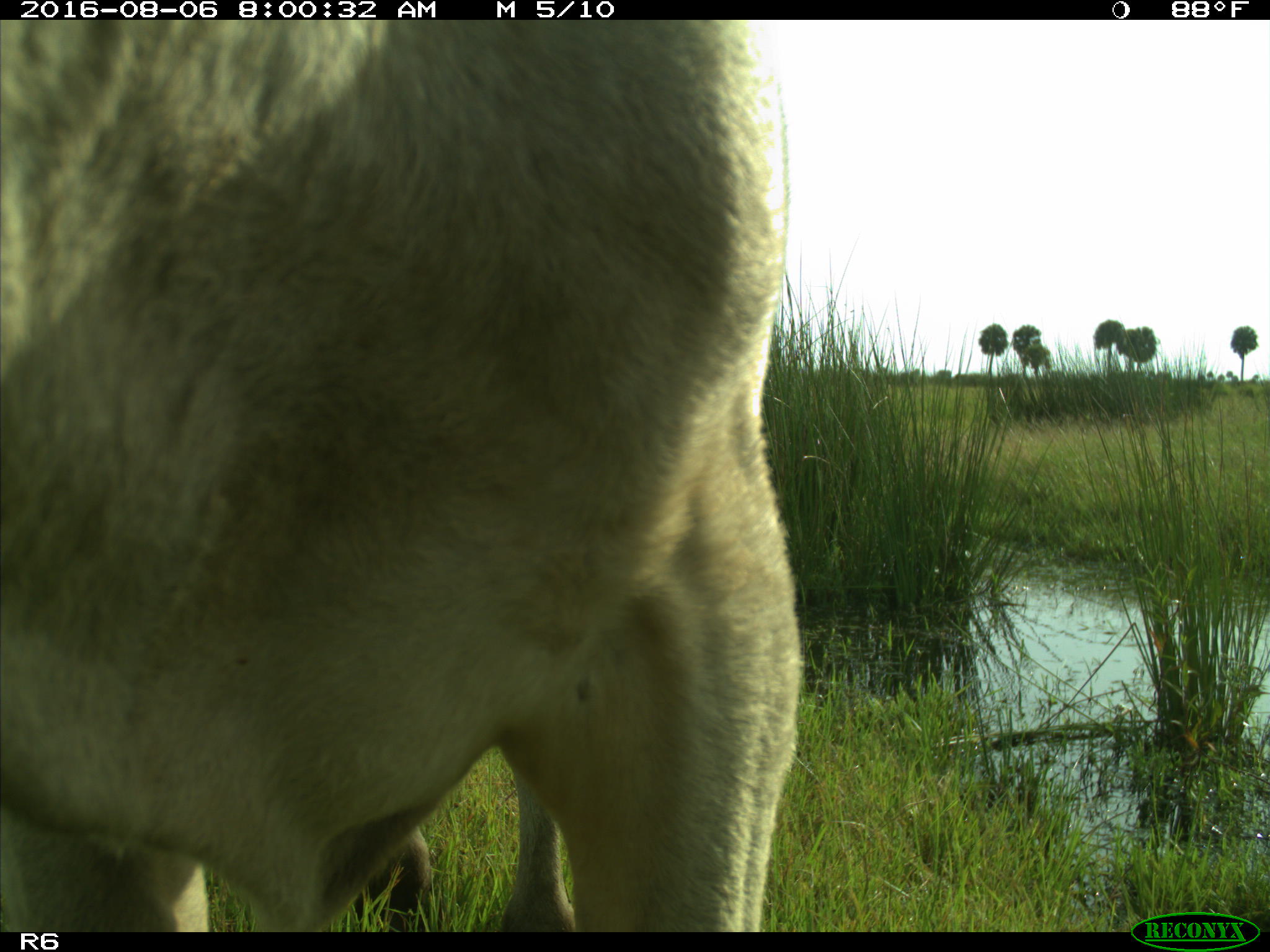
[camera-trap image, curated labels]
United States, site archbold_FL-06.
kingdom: Animalia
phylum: Chordata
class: Mammalia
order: Artiodactyla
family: Bovidae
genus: Bos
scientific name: Bos taurus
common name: domestic cow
Bos taurus (domestic cow).